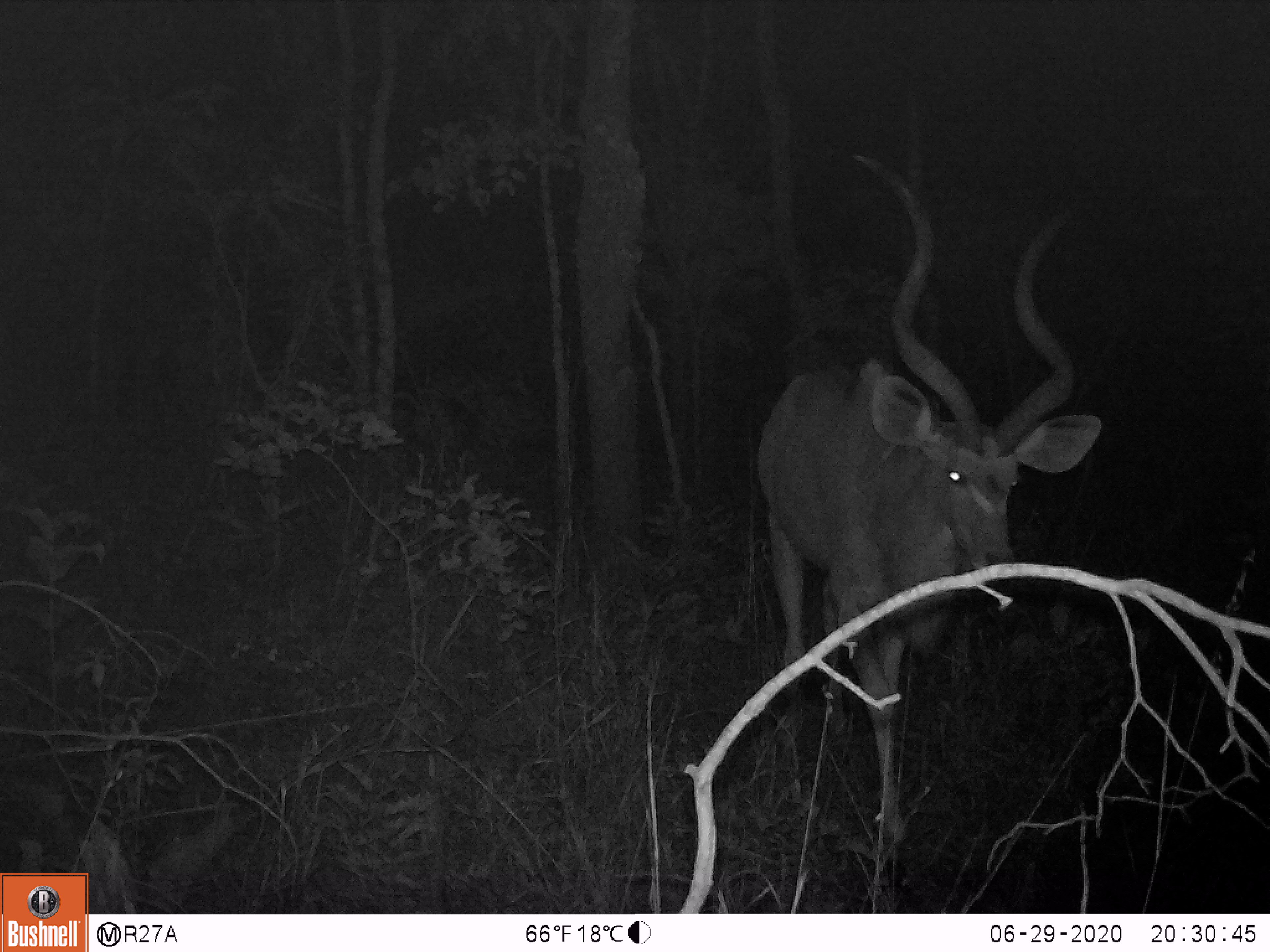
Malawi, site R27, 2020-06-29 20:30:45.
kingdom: Animalia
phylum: Chordata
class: Mammalia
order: Artiodactyla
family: Bovidae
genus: Tragelaphus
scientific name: Tragelaphus strepsiceros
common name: greater kudu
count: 1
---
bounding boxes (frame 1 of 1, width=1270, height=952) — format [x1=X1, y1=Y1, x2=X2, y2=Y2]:
greater kudu: [x1=749, y1=153, x2=1126, y2=850]